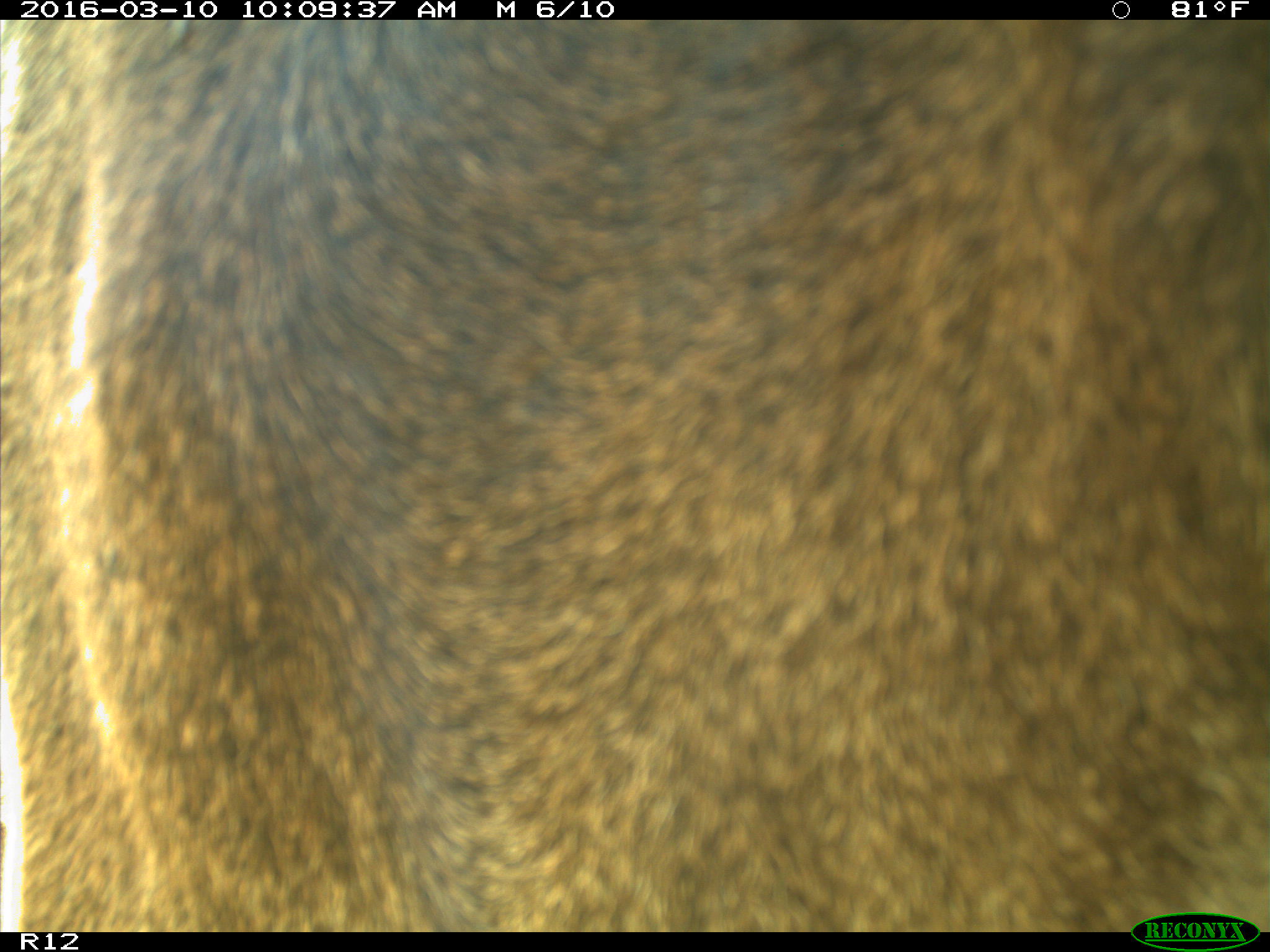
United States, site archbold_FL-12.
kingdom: Animalia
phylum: Chordata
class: Mammalia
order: Artiodactyla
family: Bovidae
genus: Bos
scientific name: Bos taurus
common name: domestic cow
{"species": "Bos taurus (domestic cow)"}